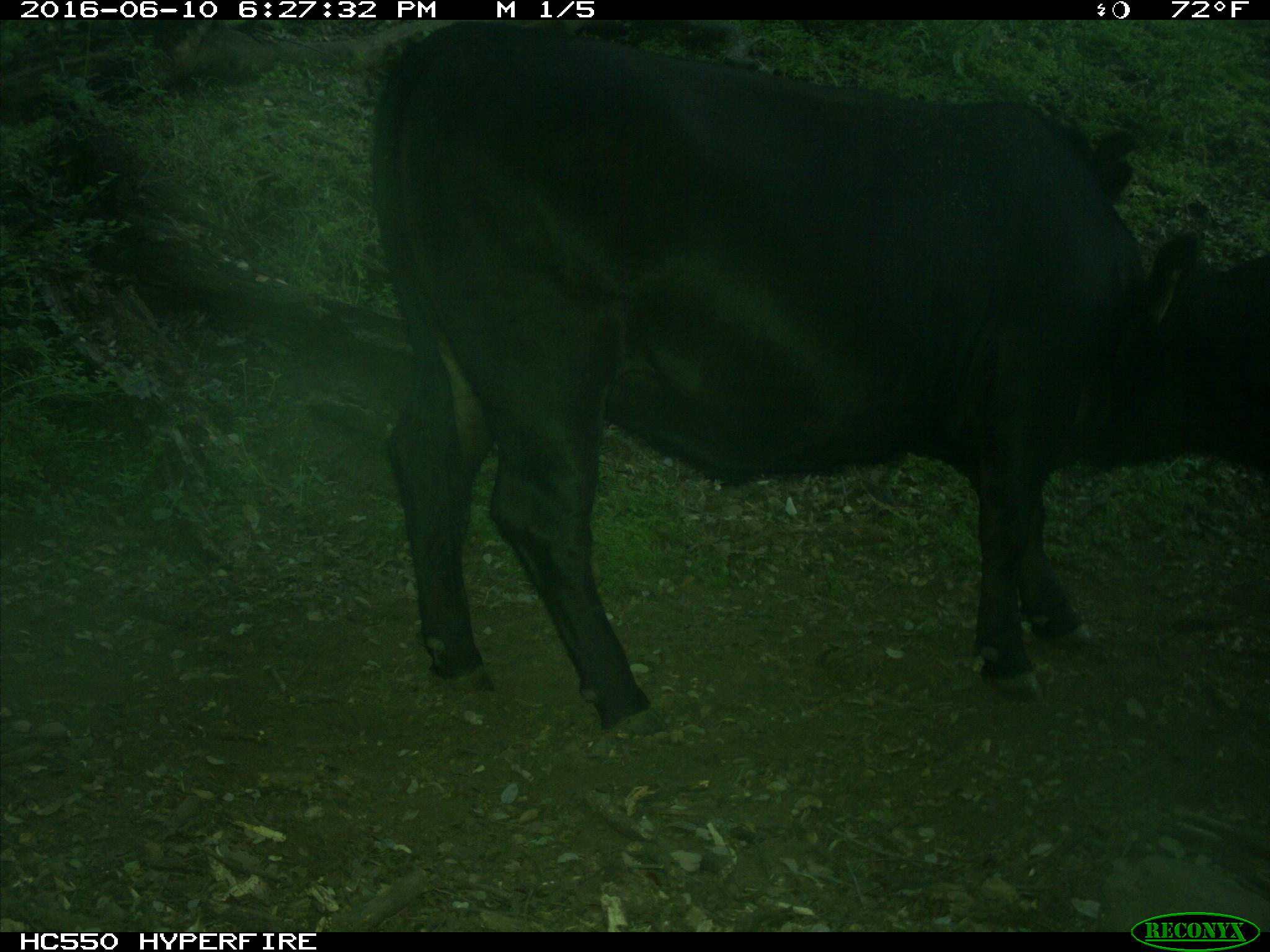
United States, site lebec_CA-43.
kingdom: Animalia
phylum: Chordata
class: Mammalia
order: Artiodactyla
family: Bovidae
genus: Bos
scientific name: Bos taurus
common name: domestic cow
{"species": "Bos taurus (domestic cow)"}